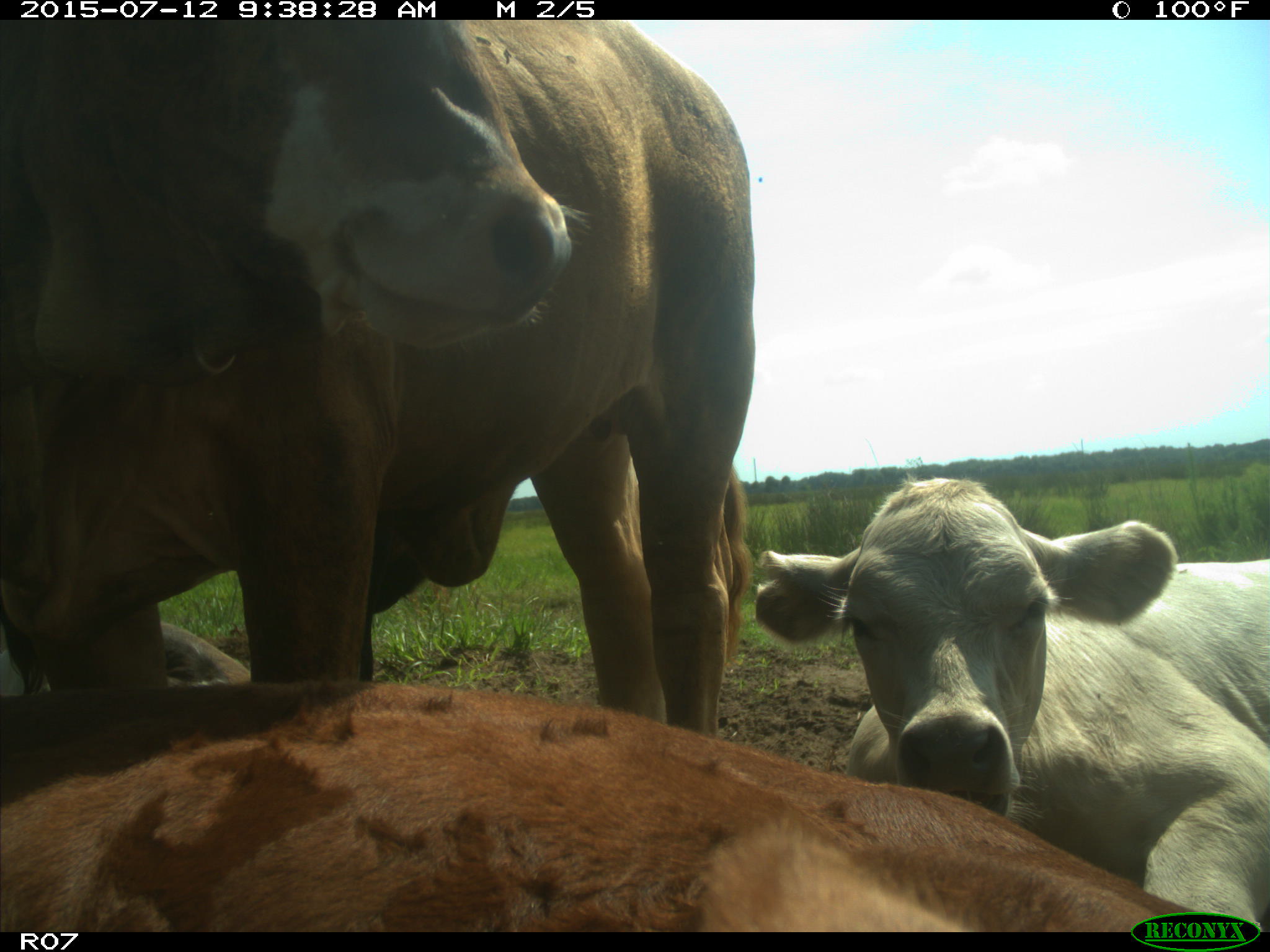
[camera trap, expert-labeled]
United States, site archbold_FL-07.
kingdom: Animalia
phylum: Chordata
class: Mammalia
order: Artiodactyla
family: Bovidae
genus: Bos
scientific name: Bos taurus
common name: domestic cow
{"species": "Bos taurus (domestic cow)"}